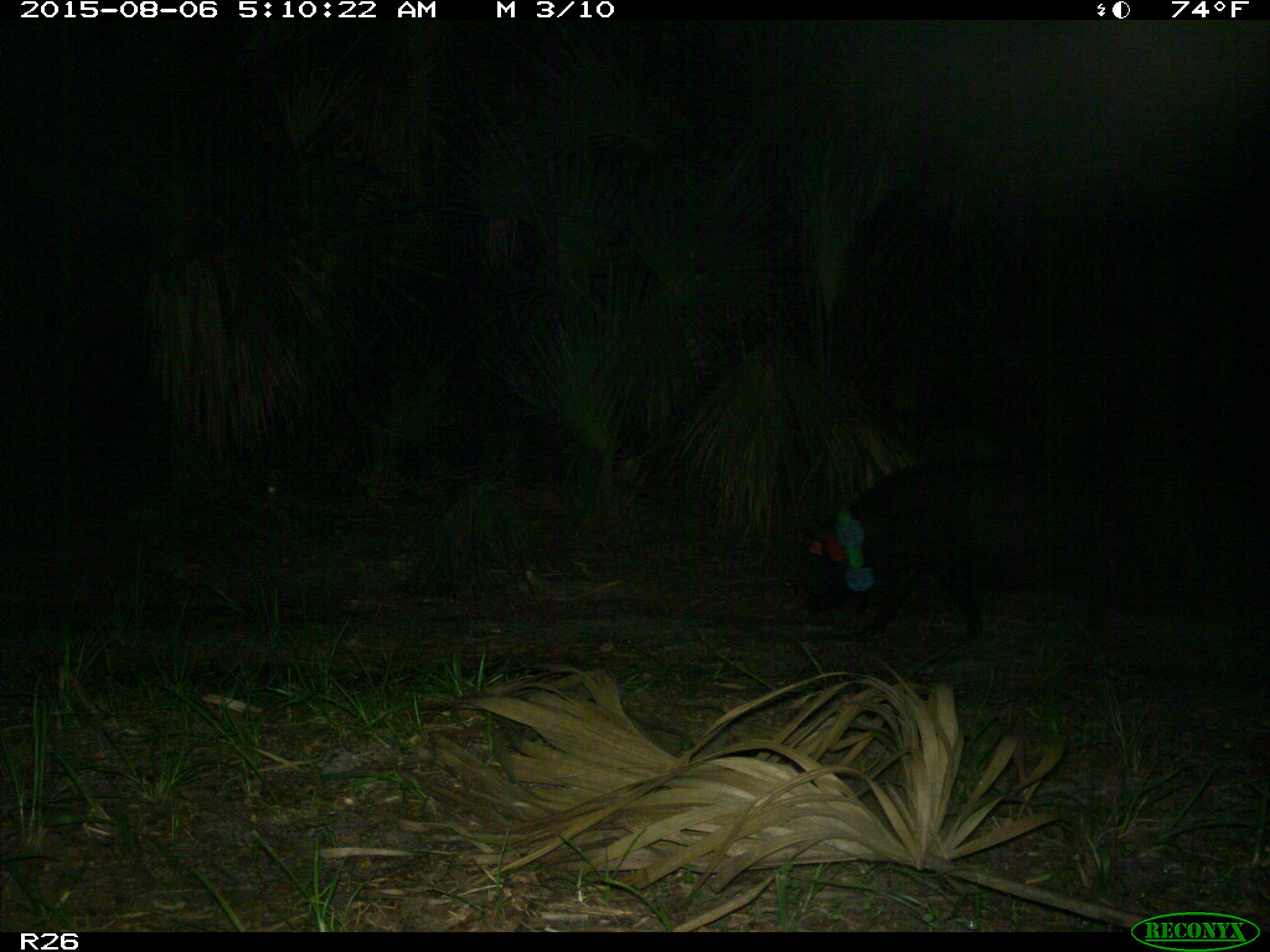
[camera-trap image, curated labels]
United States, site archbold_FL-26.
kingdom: Animalia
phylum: Chordata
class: Mammalia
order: Artiodactyla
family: Suidae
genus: Sus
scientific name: Sus scrofa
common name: wild boar